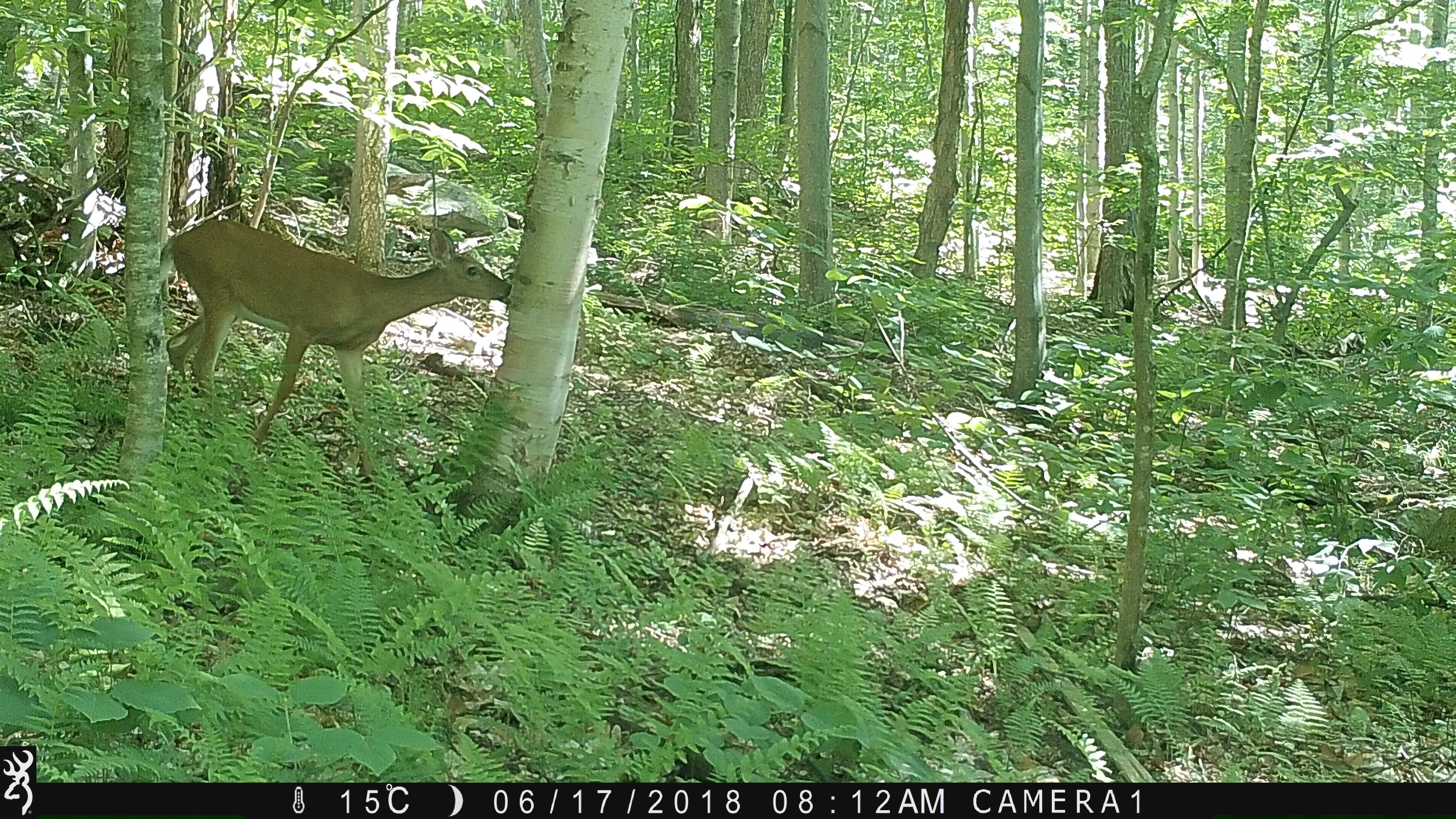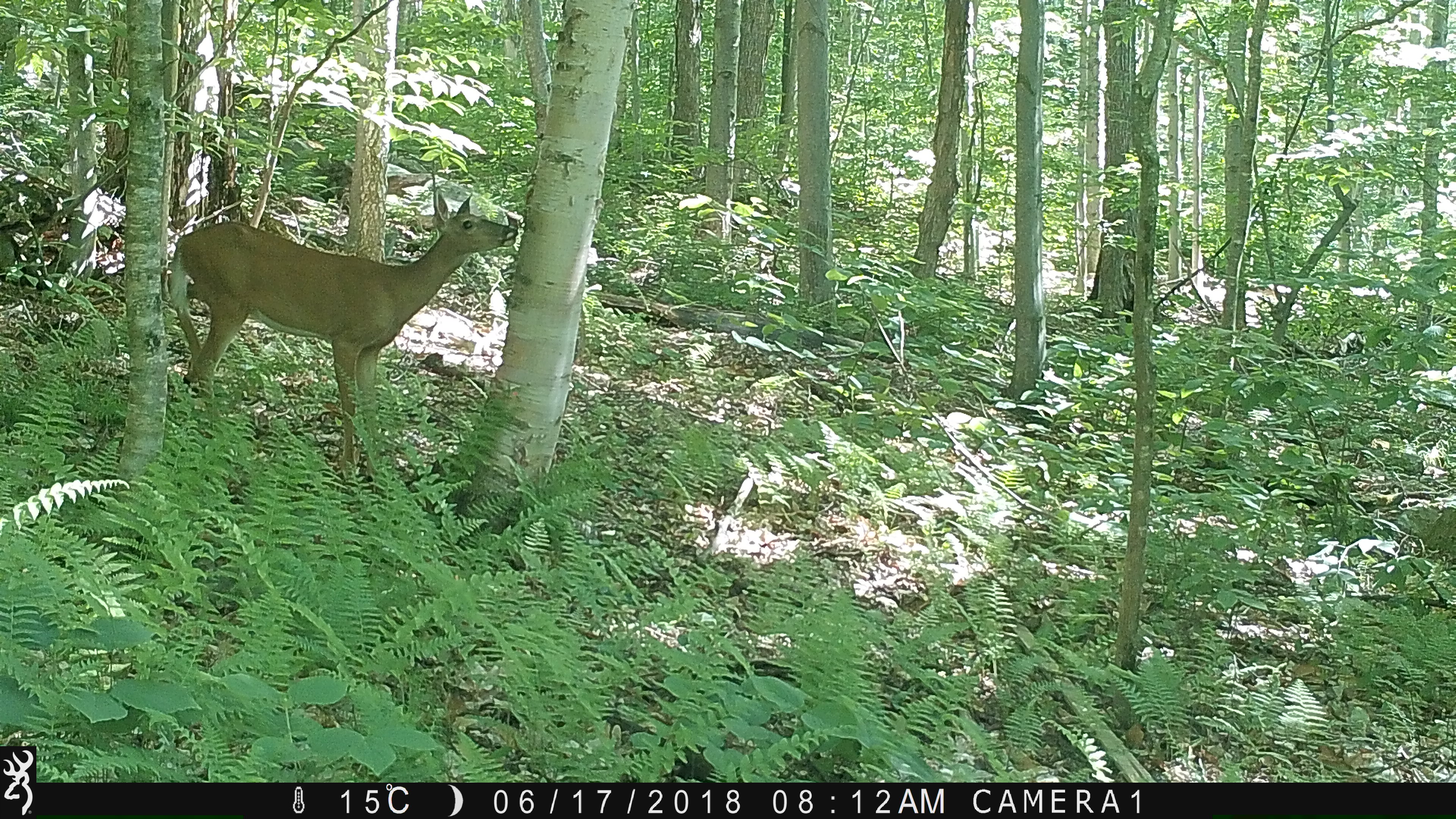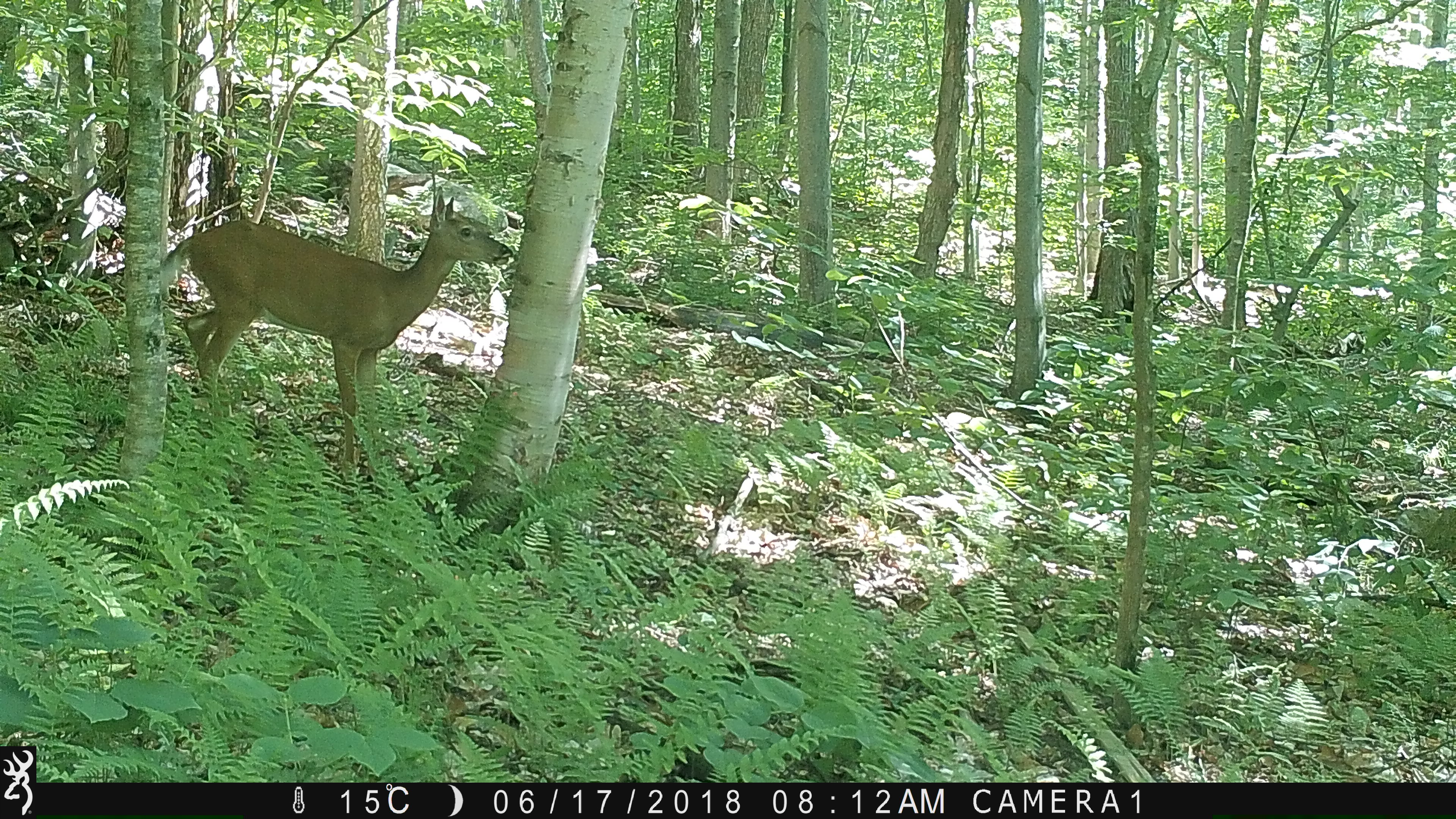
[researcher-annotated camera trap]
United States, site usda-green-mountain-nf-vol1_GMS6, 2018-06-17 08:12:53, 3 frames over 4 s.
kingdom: Animalia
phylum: Chordata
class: Mammalia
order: Artiodactyla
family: Cervidae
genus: Odocoileus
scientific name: Odocoileus virginianus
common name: white-tailed deer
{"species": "white-tailed deer (Odocoileus virginianus)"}